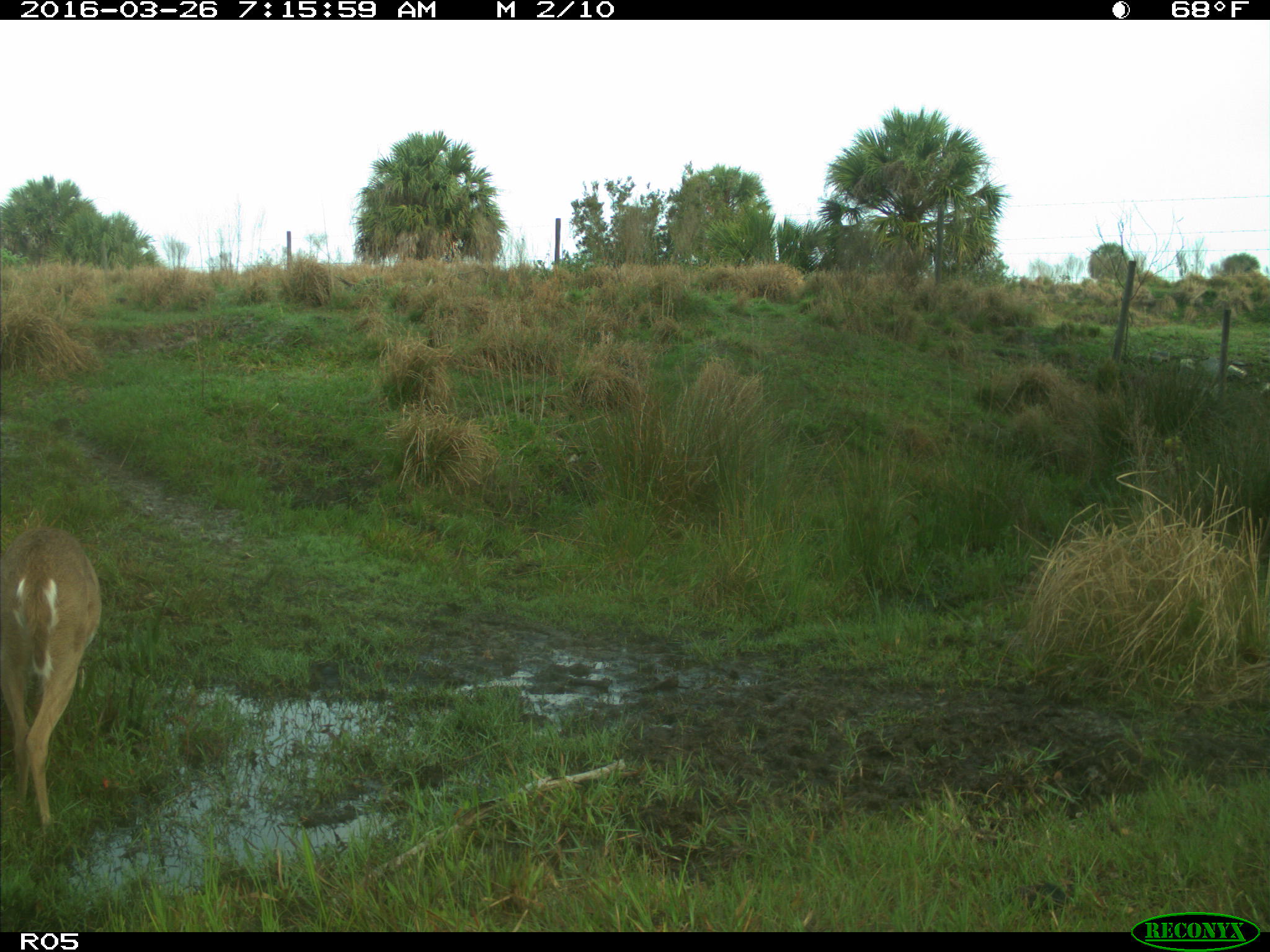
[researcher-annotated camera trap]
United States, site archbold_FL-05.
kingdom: Animalia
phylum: Chordata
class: Mammalia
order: Artiodactyla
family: Cervidae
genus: Odocoileus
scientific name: Odocoileus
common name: deer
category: unidentified deer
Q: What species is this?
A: Unidentified deer (deer) (Odocoileus).